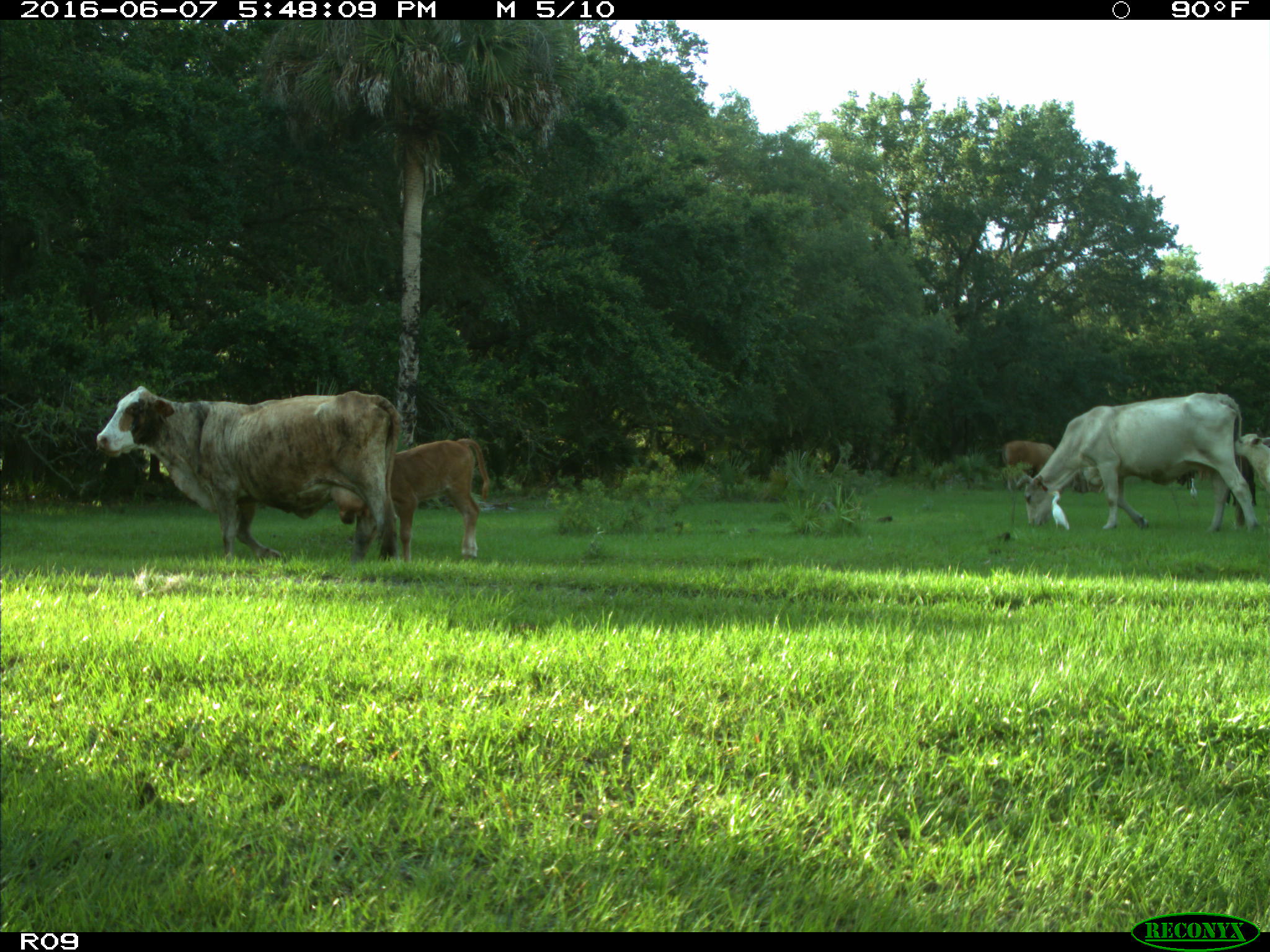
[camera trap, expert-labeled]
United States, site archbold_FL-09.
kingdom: Animalia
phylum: Chordata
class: Mammalia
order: Artiodactyla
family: Bovidae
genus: Bos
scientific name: Bos taurus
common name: domestic cow